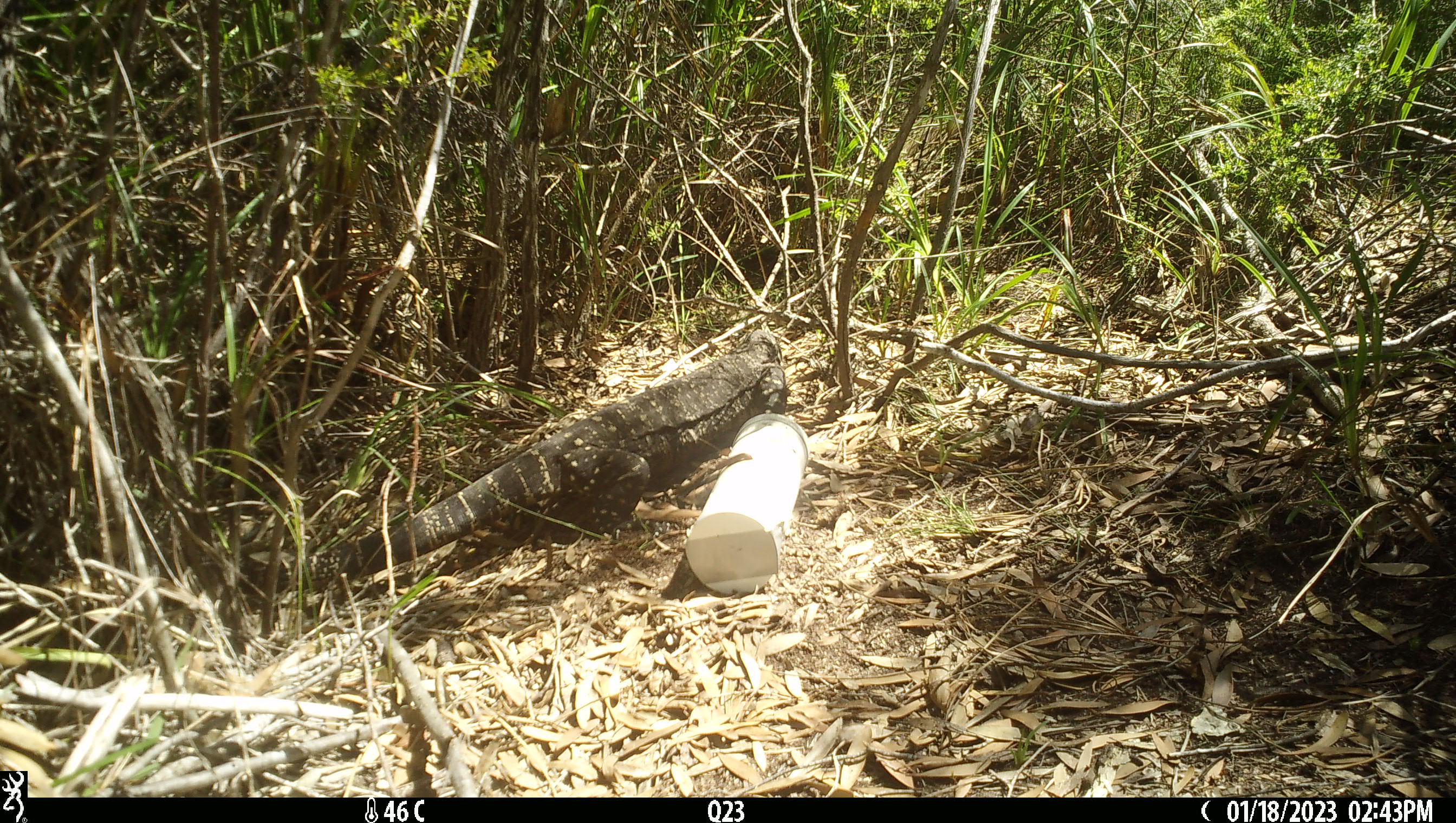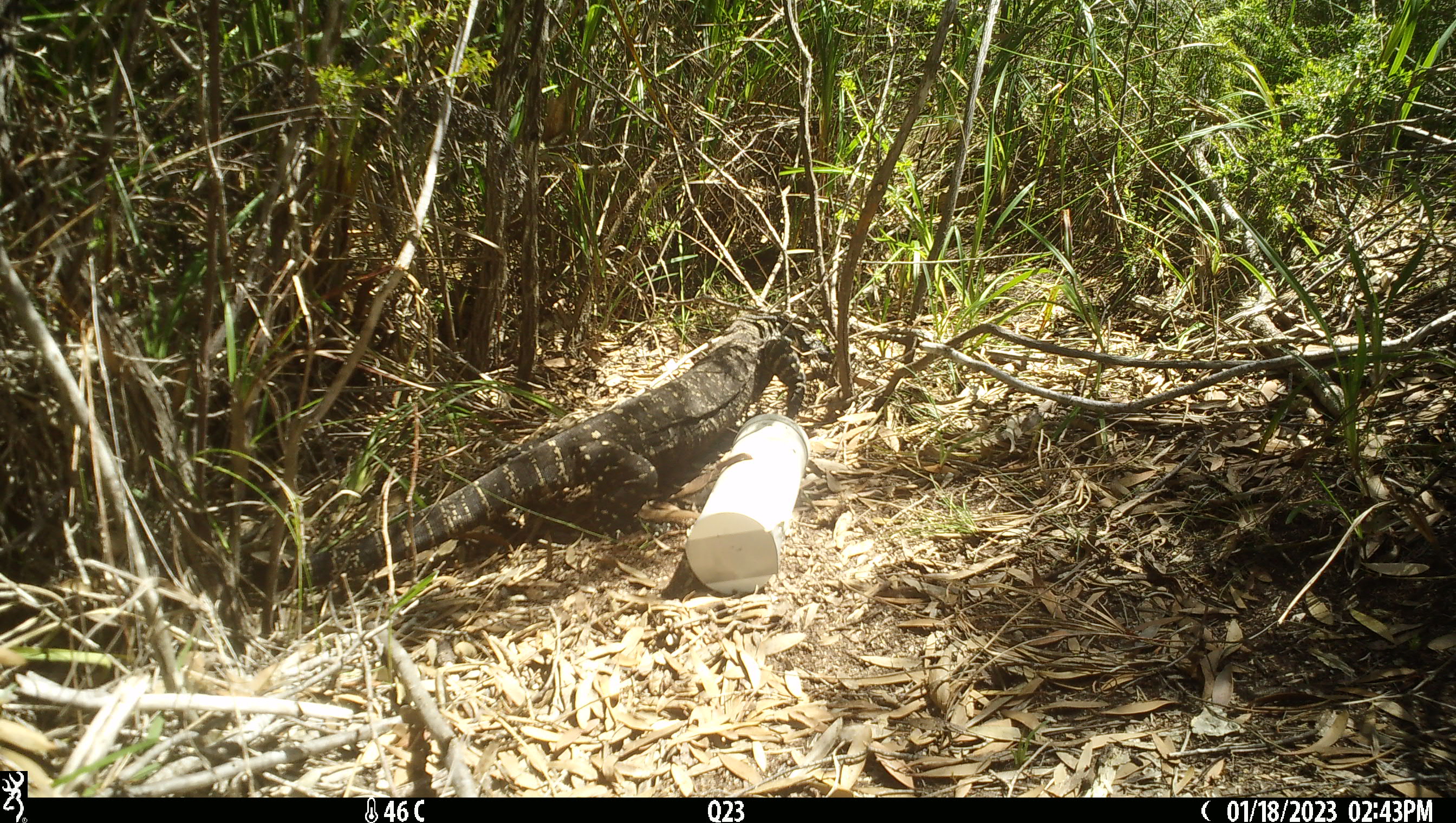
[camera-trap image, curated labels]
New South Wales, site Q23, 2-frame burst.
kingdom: Animalia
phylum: Chordata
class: Reptilia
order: Squamata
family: Varanidae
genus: Varanus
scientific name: Varanus varius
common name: lace monitor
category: goanna